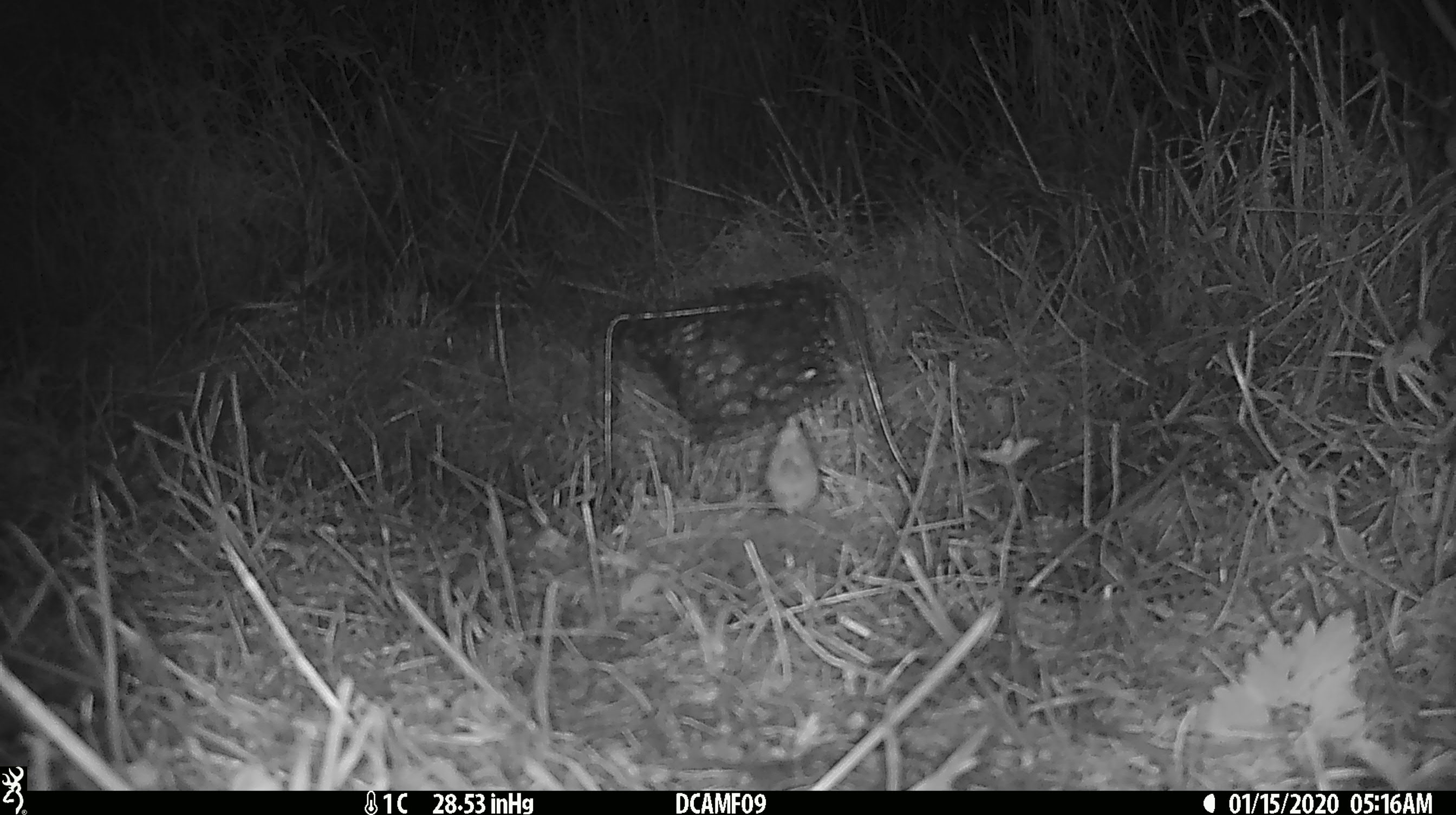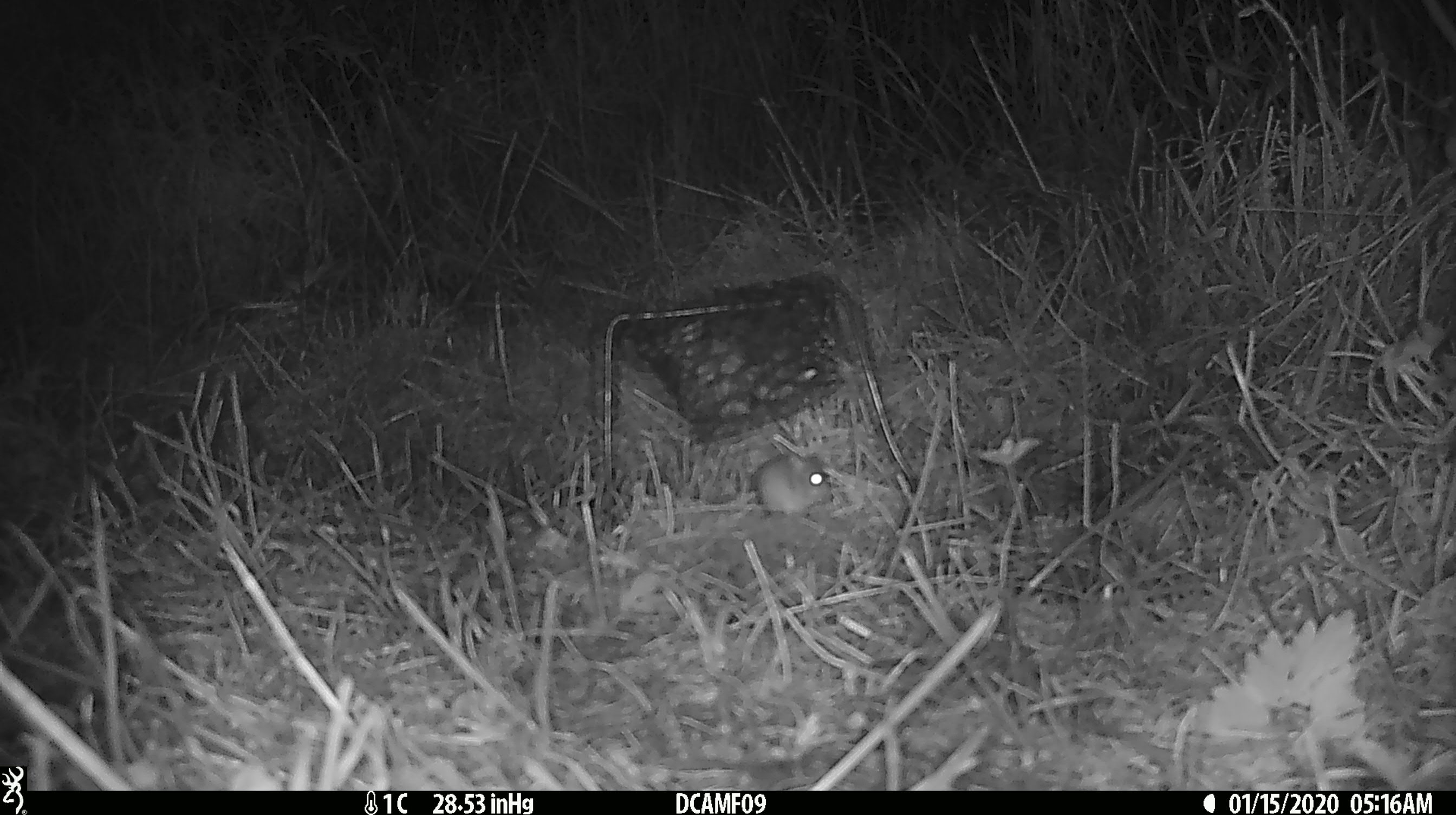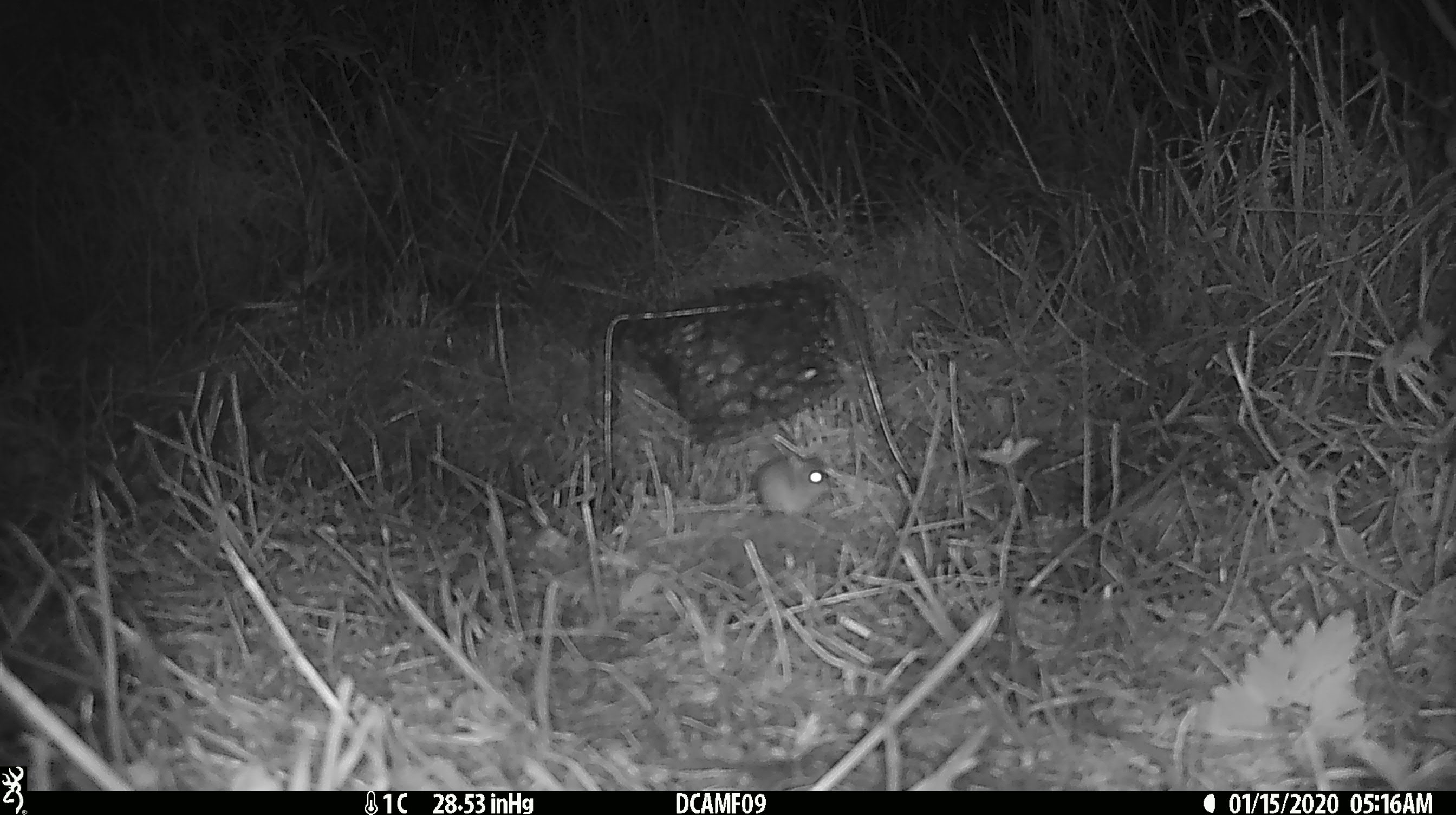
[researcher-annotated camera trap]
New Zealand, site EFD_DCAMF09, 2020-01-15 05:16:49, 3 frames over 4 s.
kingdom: Animalia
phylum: Chordata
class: Mammalia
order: Rodentia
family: Muridae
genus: Mus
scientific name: Mus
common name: mouse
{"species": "mouse (Mus)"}